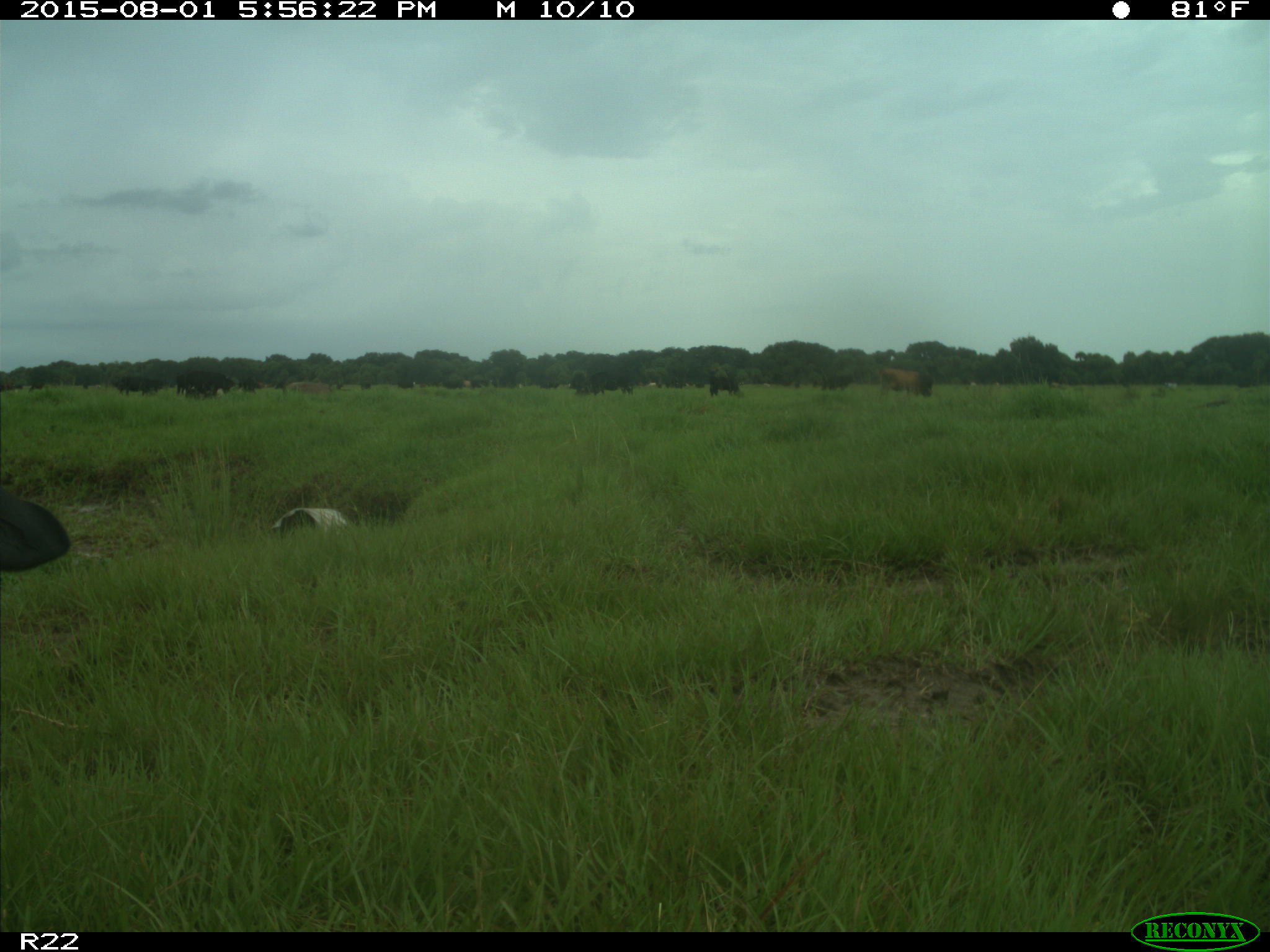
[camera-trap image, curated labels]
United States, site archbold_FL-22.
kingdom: Animalia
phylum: Chordata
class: Mammalia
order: Artiodactyla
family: Bovidae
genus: Bos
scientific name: Bos taurus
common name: domestic cow